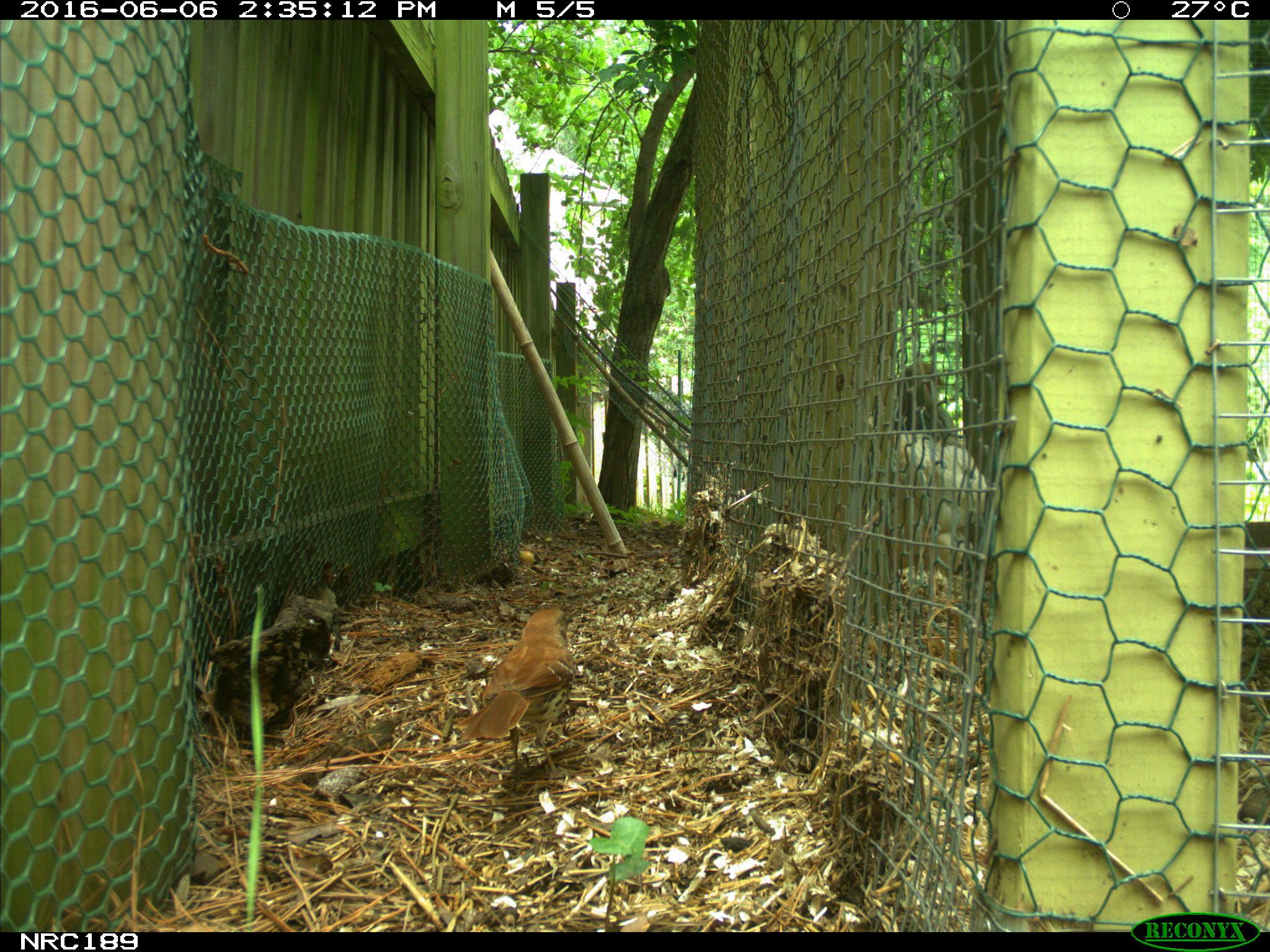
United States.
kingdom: Animalia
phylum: Chordata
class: Aves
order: Galliformes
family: Phasianidae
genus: Gallus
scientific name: Gallus gallus domesticus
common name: domestic chicken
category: Chicken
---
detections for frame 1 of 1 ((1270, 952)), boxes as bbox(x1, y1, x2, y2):
Chicken: bbox(461, 585, 596, 789)